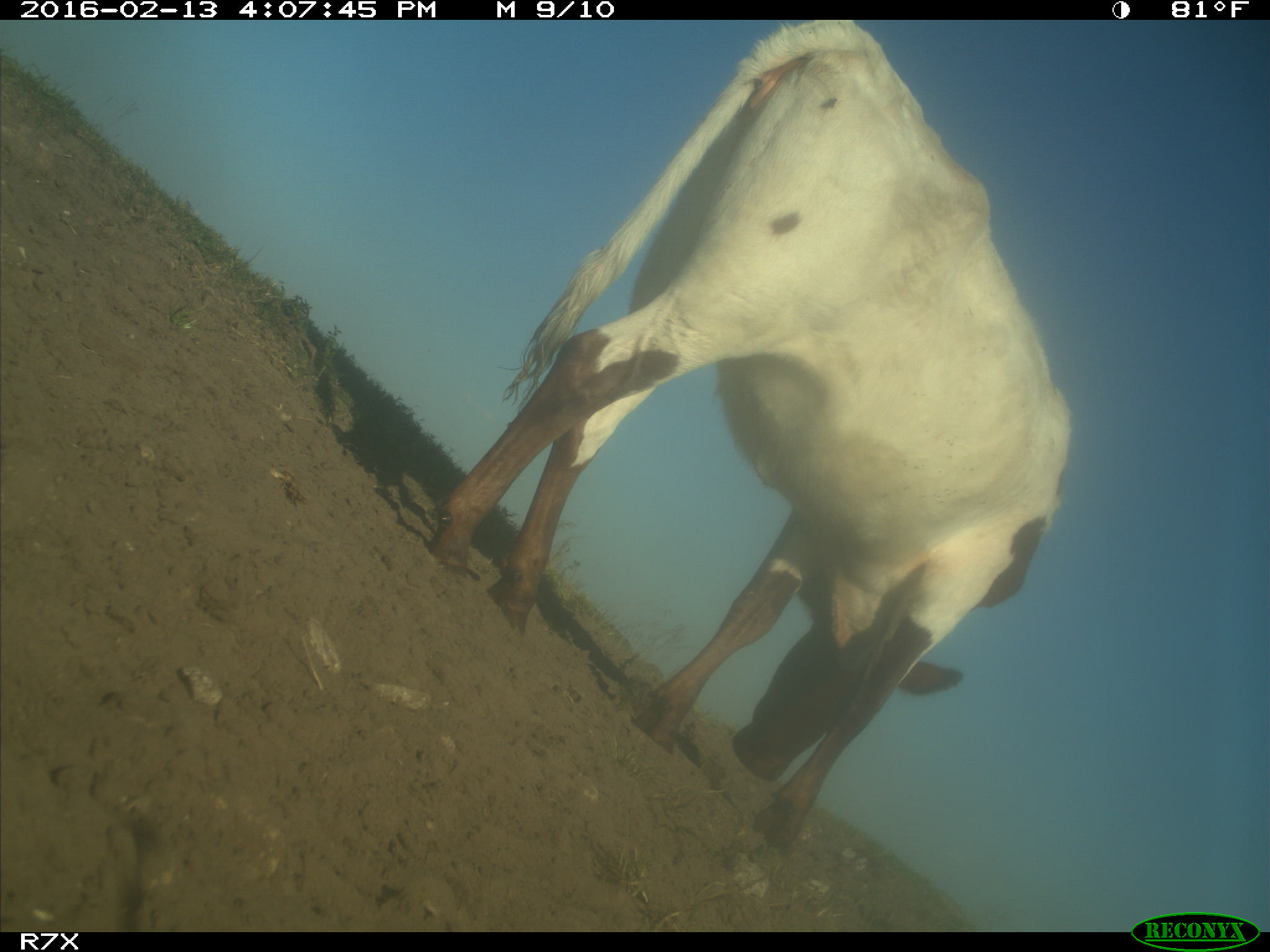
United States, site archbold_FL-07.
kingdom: Animalia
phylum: Chordata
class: Mammalia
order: Artiodactyla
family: Bovidae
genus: Bos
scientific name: Bos taurus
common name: domestic cow